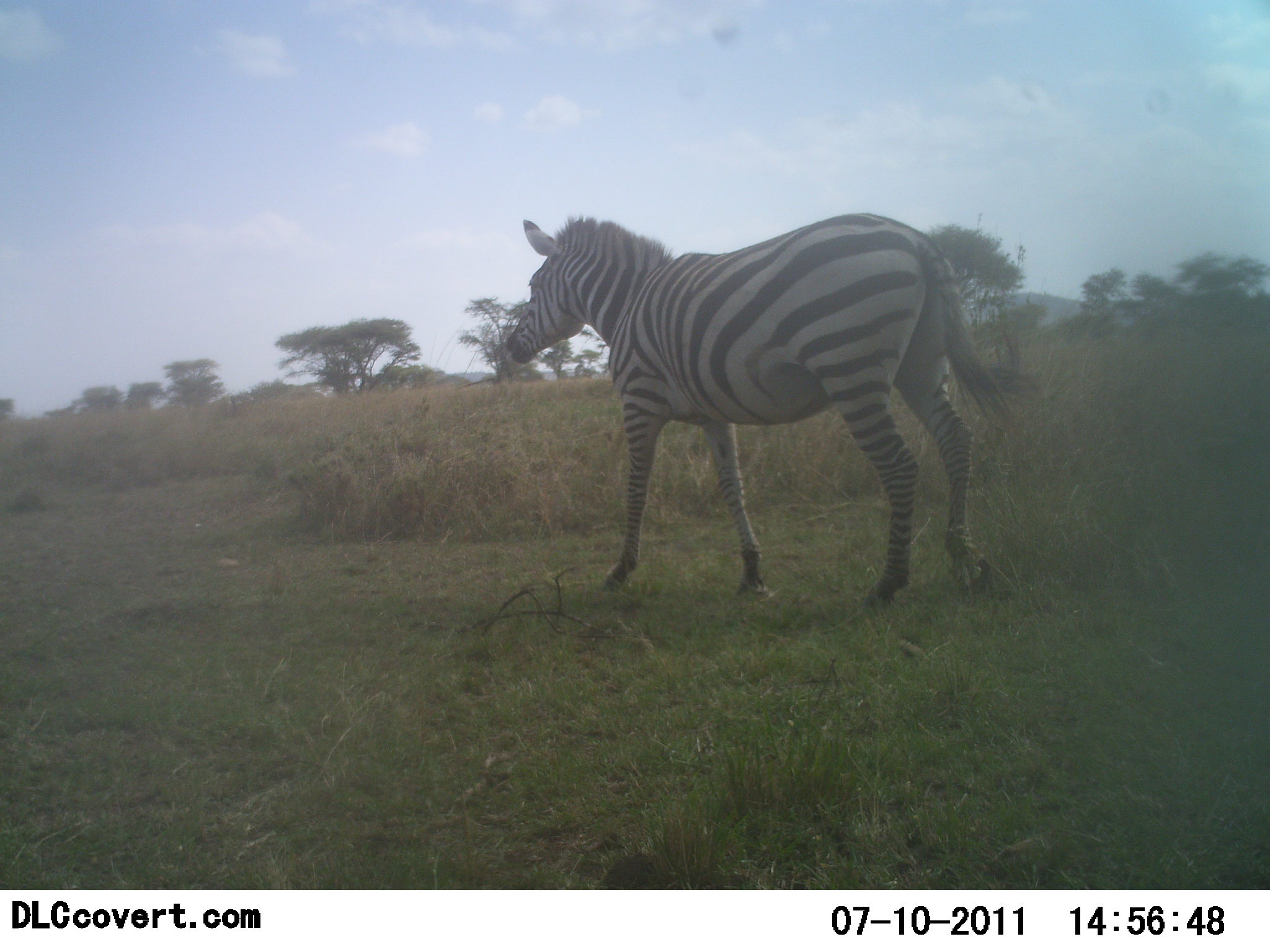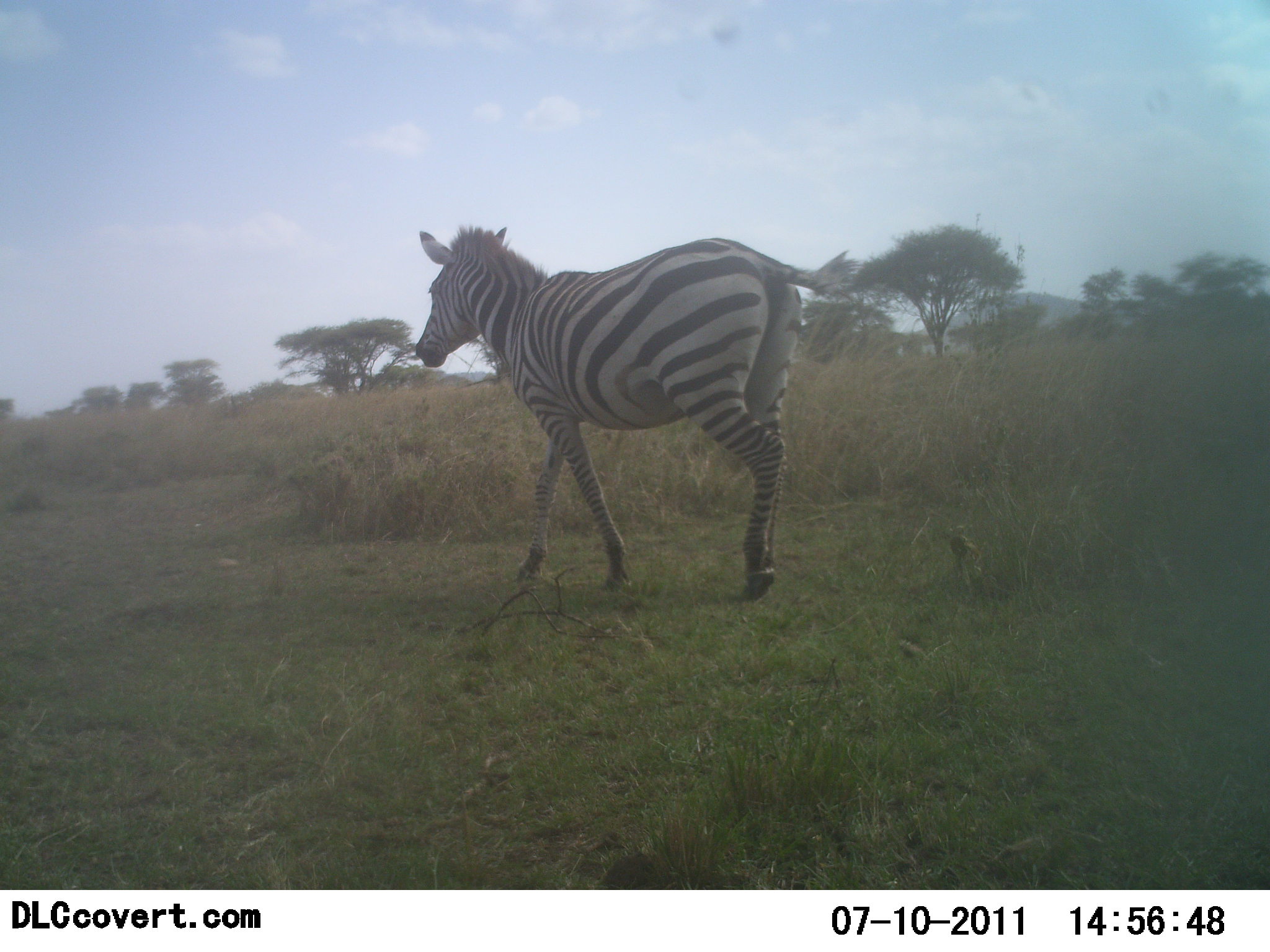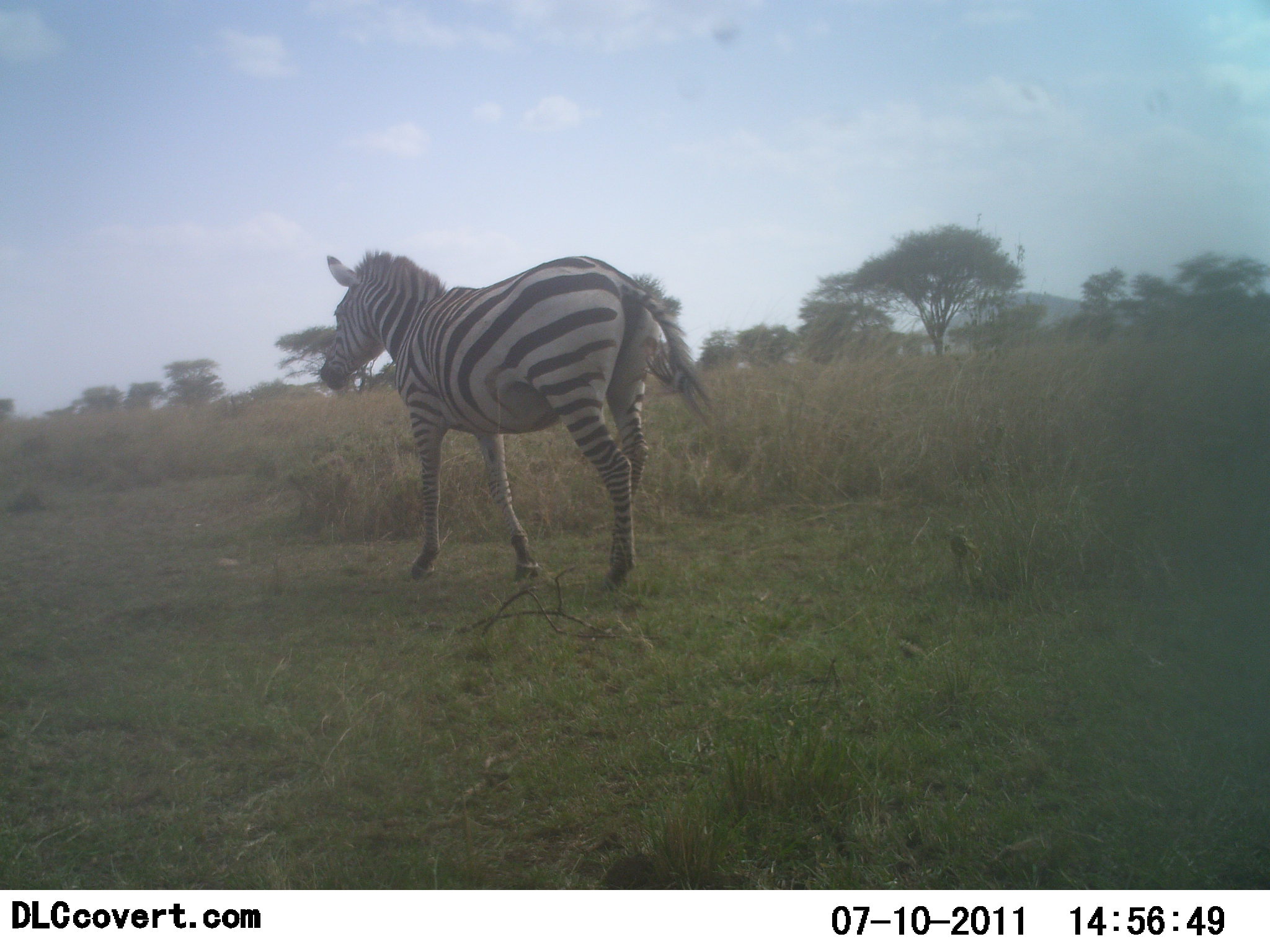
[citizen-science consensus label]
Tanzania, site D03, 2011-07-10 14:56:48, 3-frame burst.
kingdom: Animalia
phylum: Chordata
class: Mammalia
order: Perissodactyla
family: Equidae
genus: Equus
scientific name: Equus quagga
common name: plains zebra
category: zebra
Zebra (plains zebra) (Equus quagga), count 1. Behavior (volunteer vote fractions): standing 29%, resting 0%, moving 79%, interacting 0%. Young present (vote fraction): 0%. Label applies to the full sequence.